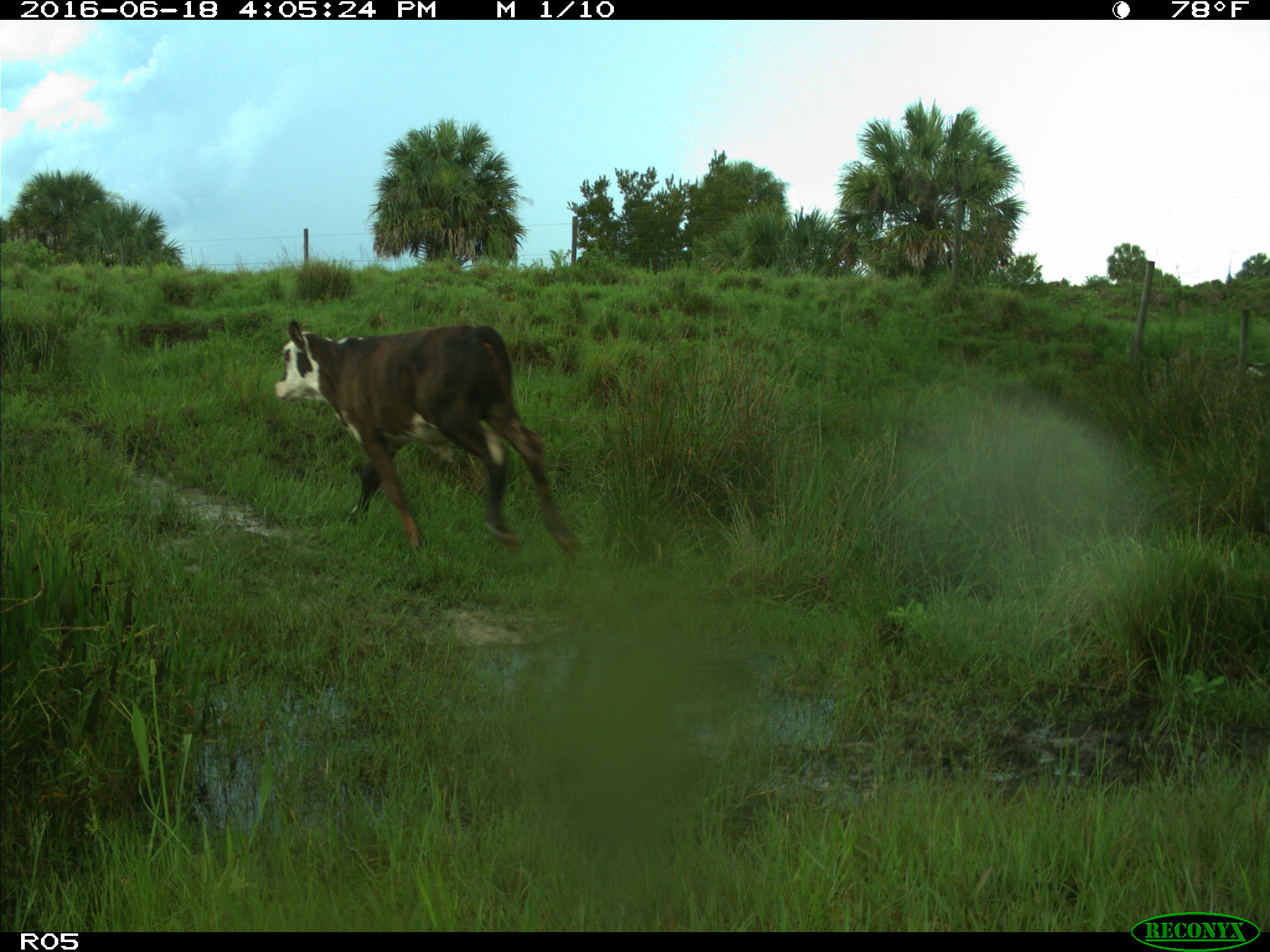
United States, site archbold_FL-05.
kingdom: Animalia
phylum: Chordata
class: Mammalia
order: Artiodactyla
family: Bovidae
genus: Bos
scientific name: Bos taurus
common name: domestic cow